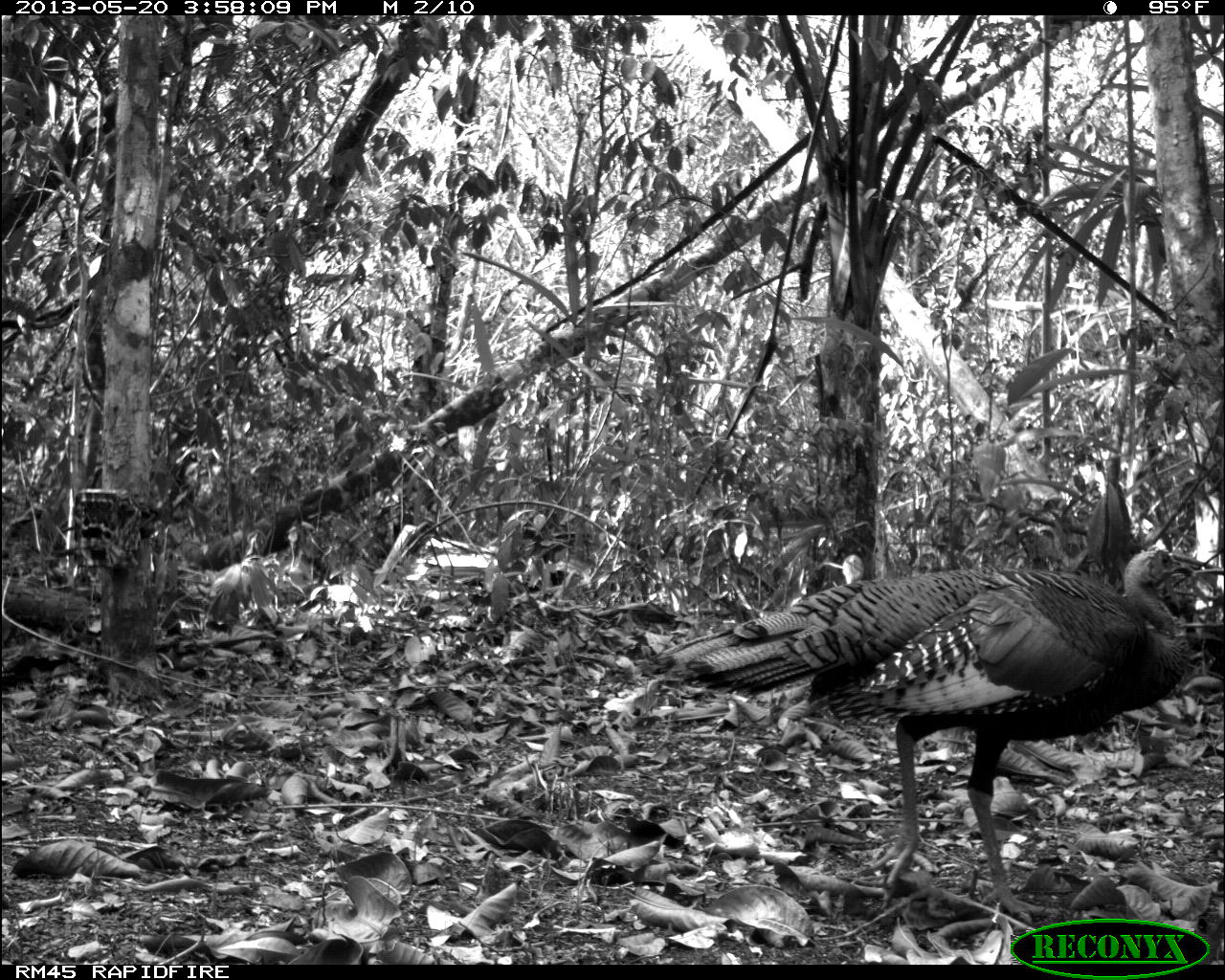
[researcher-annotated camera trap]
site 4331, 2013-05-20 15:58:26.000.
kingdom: Animalia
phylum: Chordata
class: Aves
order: Galliformes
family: Phasianidae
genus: Meleagris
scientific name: Meleagris ocellata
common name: ocellated turkey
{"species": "Meleagris ocellata (ocellated turkey)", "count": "1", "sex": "female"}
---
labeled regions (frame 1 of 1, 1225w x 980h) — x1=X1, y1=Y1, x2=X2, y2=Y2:
meleagris ocellata: x1=660, y1=549, x2=1190, y2=925